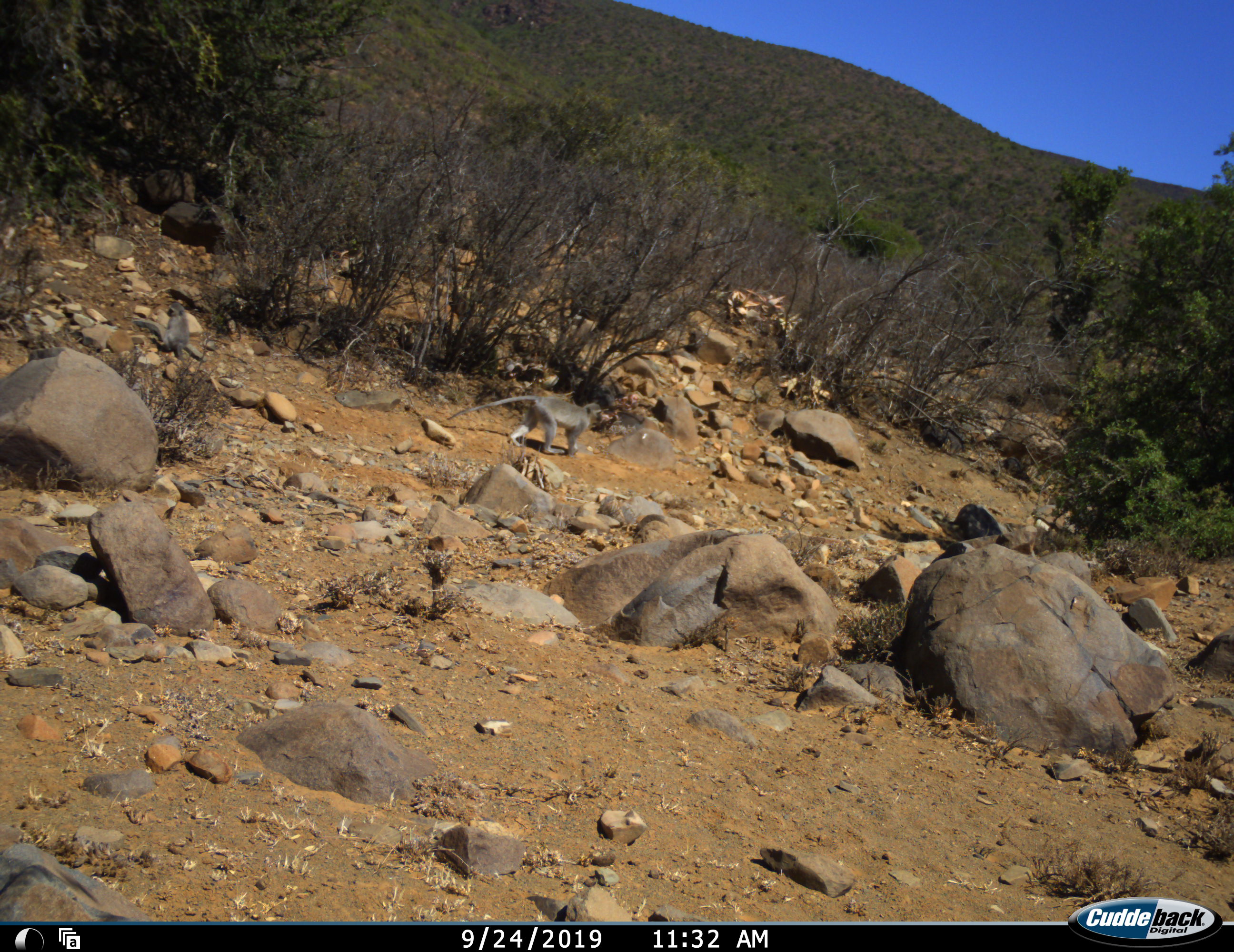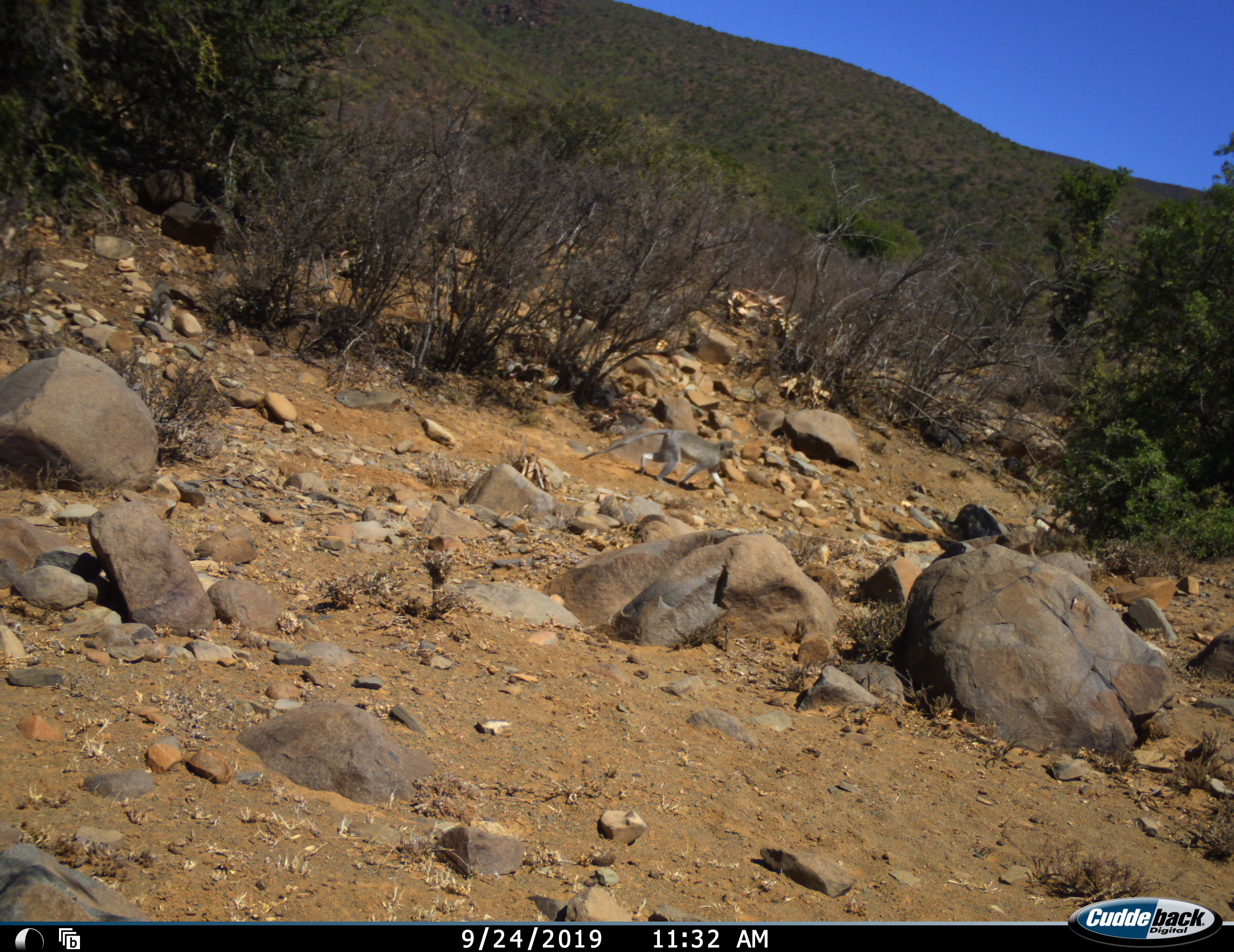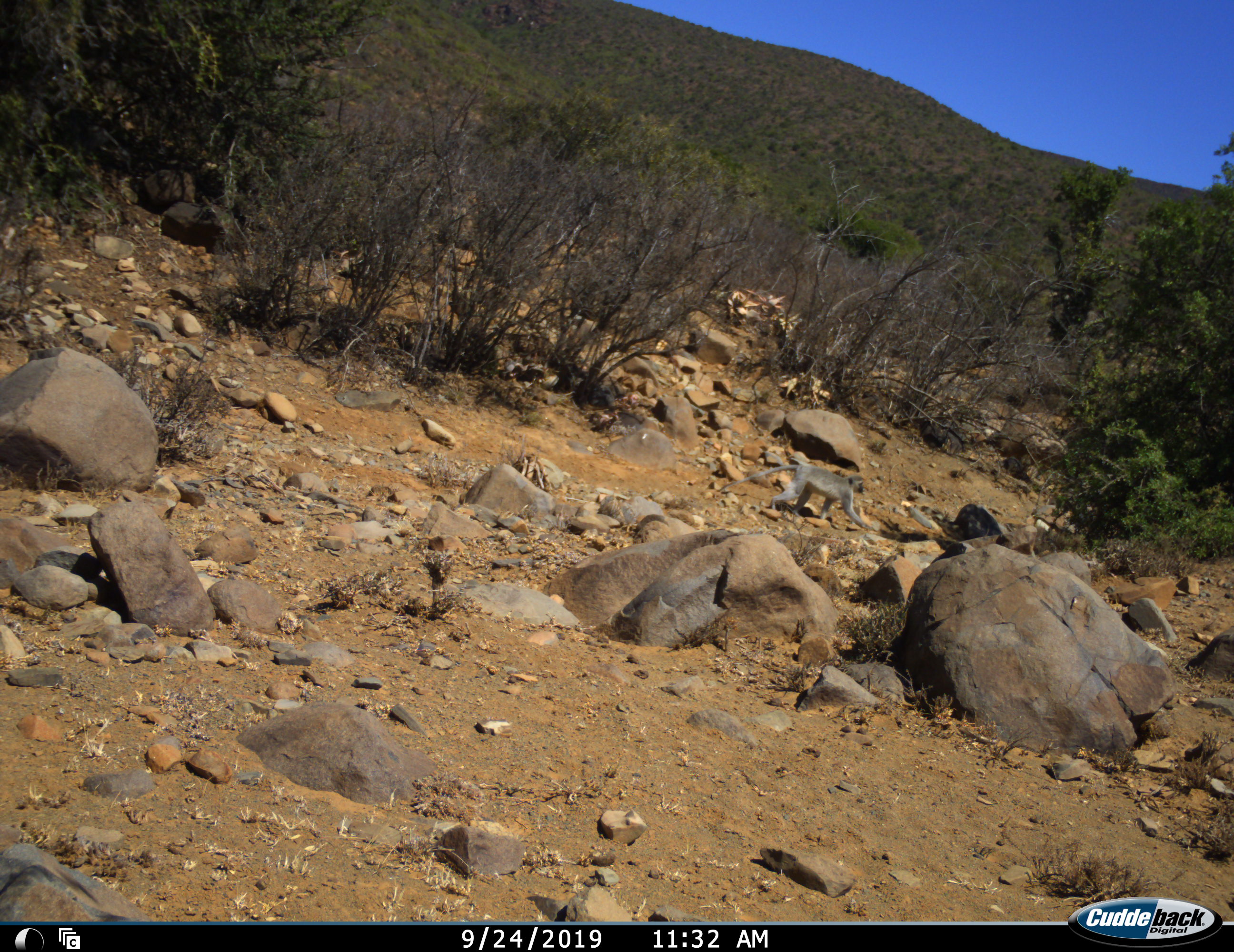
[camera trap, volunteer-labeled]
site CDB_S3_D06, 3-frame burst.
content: unidentified animal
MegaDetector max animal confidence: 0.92